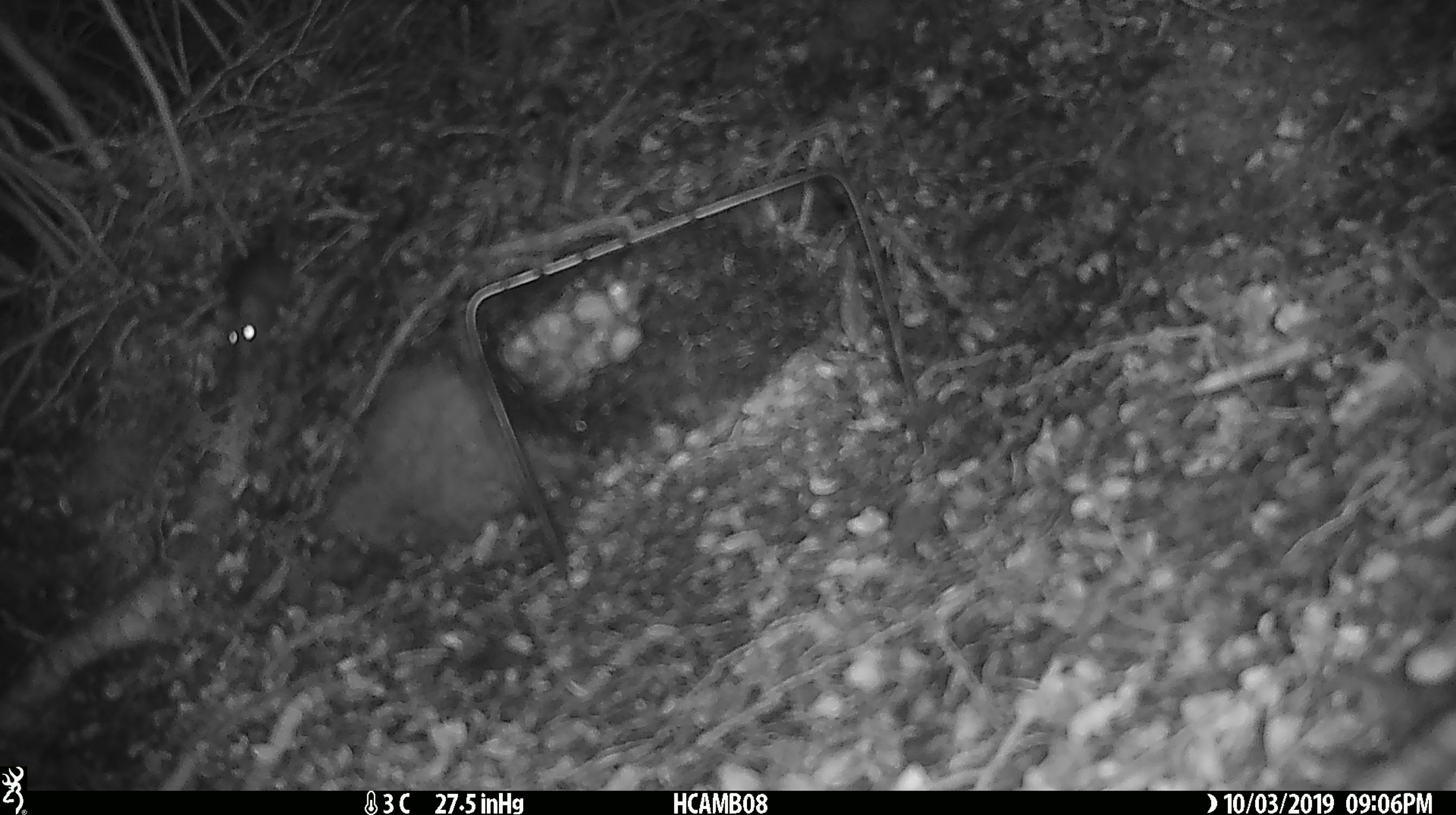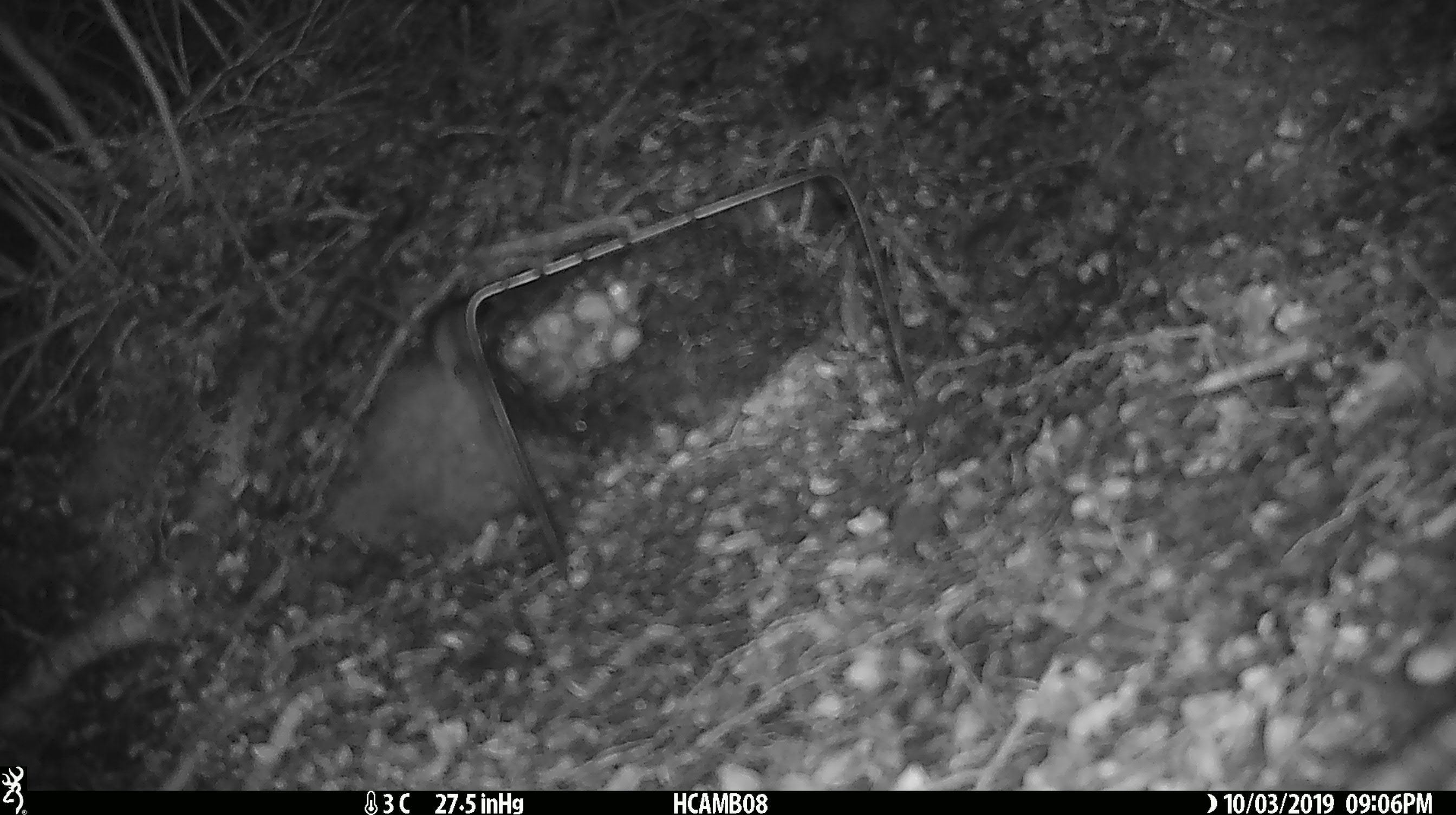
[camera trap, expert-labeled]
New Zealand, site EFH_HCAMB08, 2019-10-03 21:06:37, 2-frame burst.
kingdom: Animalia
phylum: Chordata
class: Mammalia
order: Rodentia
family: Muridae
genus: Mus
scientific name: Mus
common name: mouse